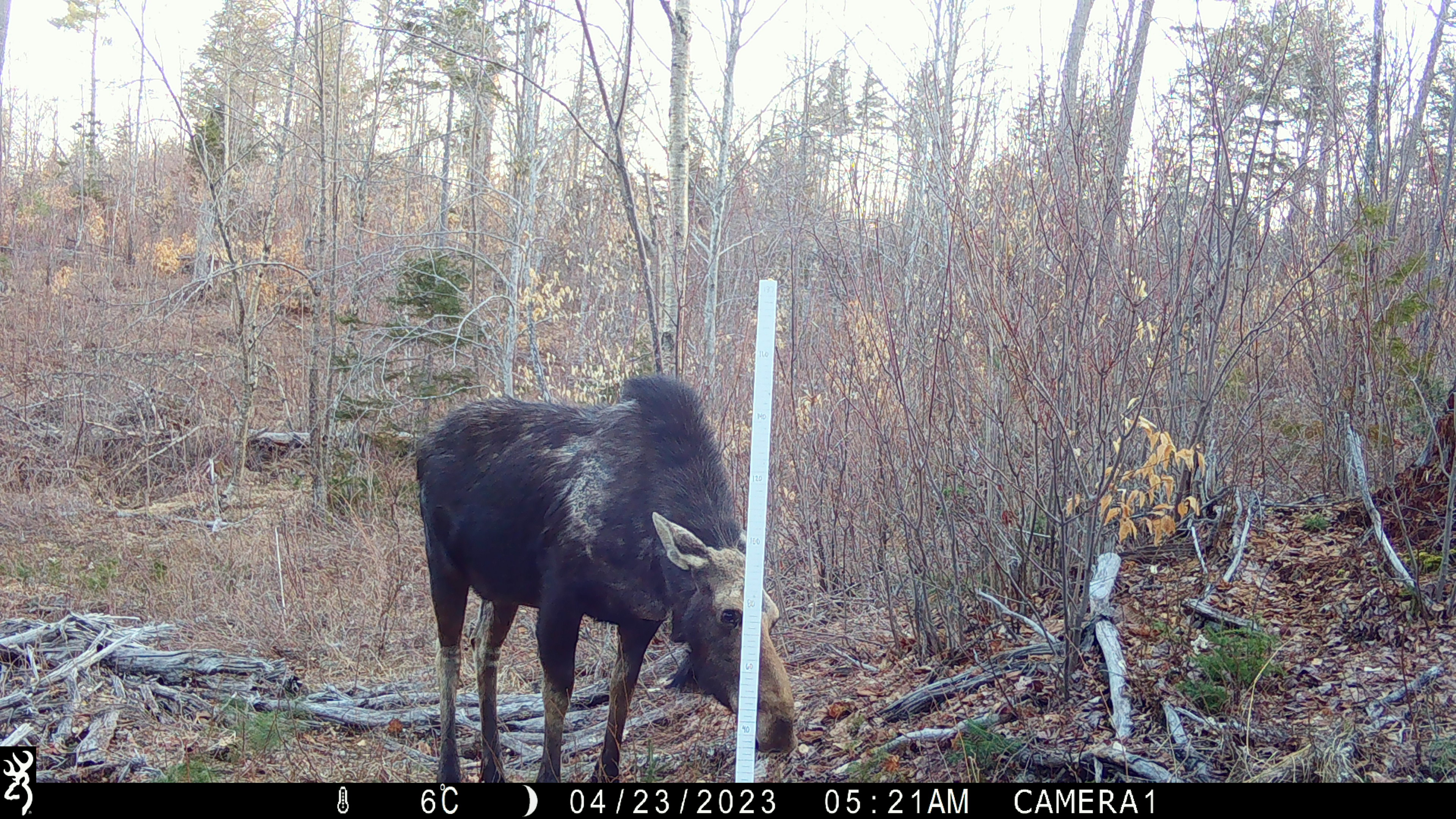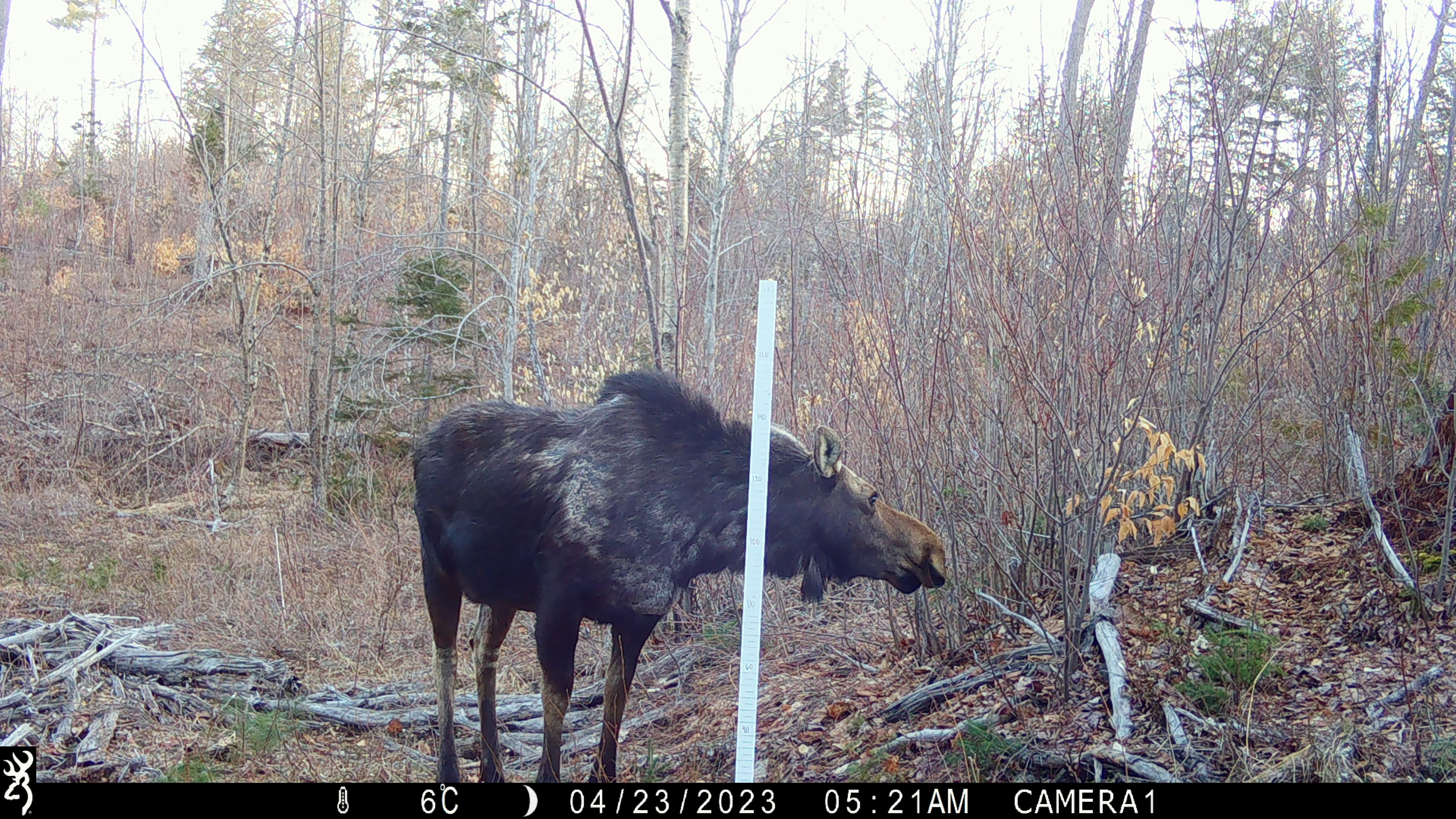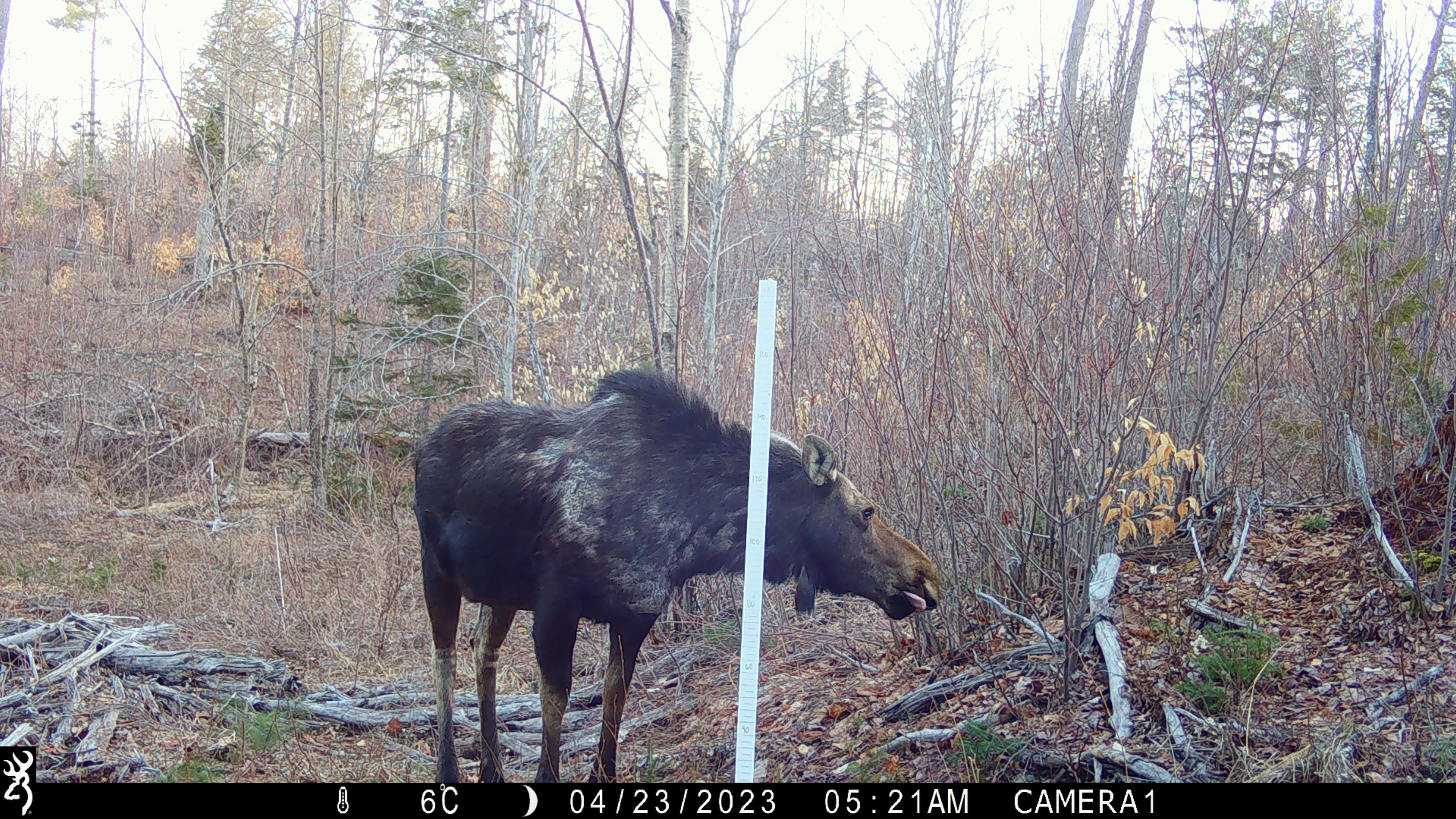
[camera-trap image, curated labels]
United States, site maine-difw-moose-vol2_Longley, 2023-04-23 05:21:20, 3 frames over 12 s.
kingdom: Animalia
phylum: Chordata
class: Mammalia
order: Artiodactyla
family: Cervidae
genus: Alces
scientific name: Alces alces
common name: moose